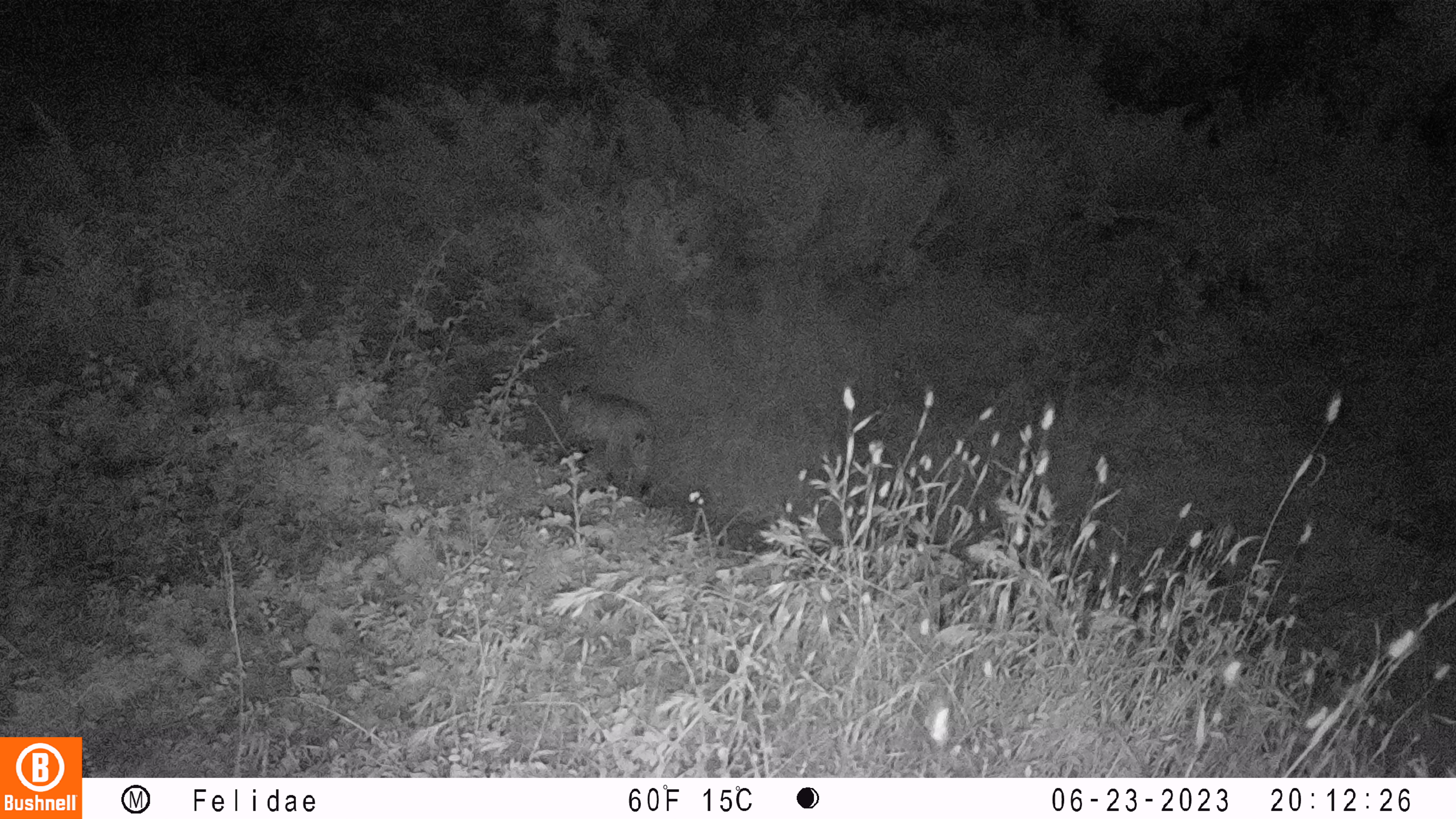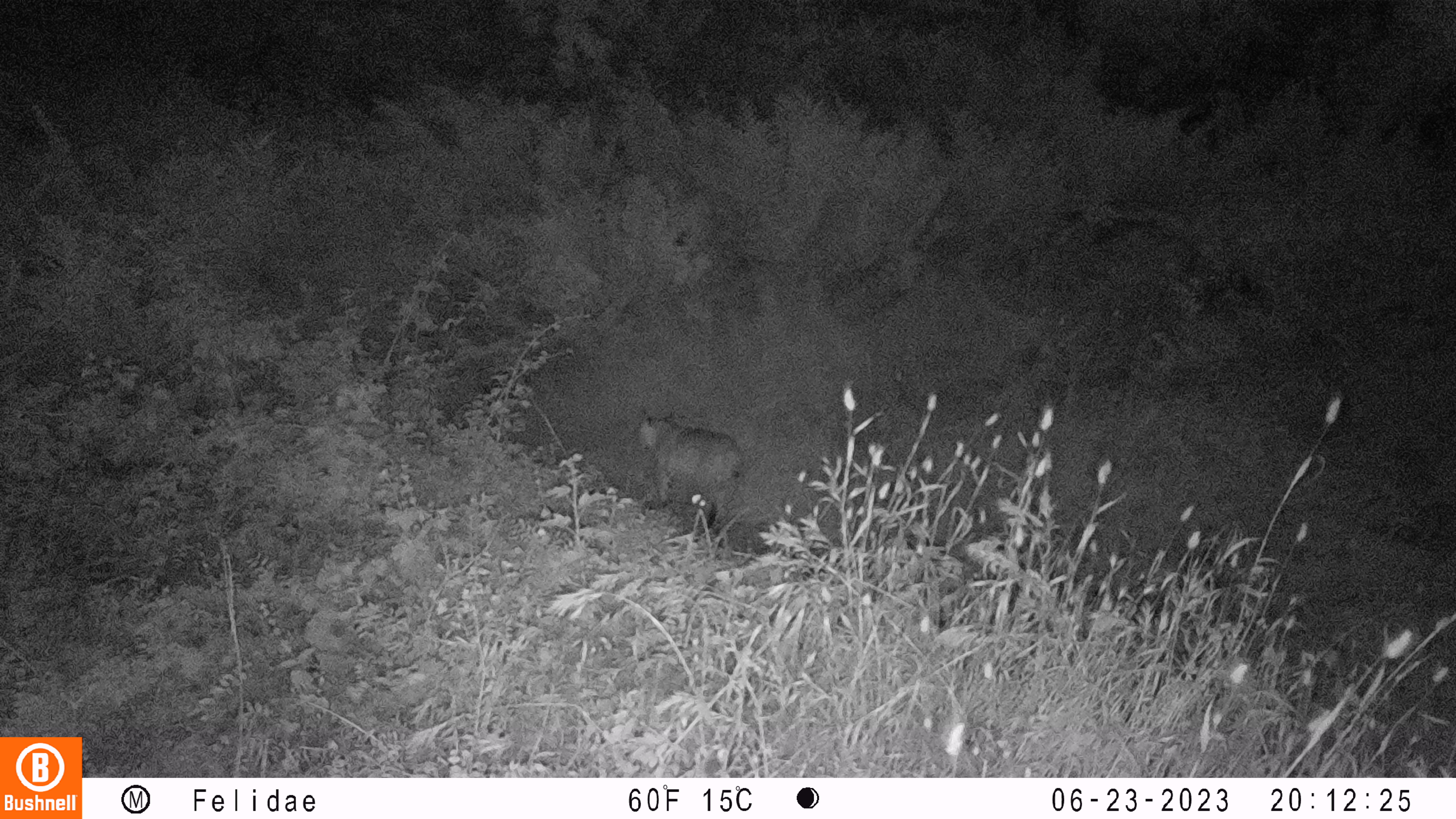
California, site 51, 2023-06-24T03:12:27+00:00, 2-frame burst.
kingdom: Animalia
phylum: Chordata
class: Mammalia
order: Carnivora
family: Felidae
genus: Lynx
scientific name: Lynx rufus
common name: bobcat